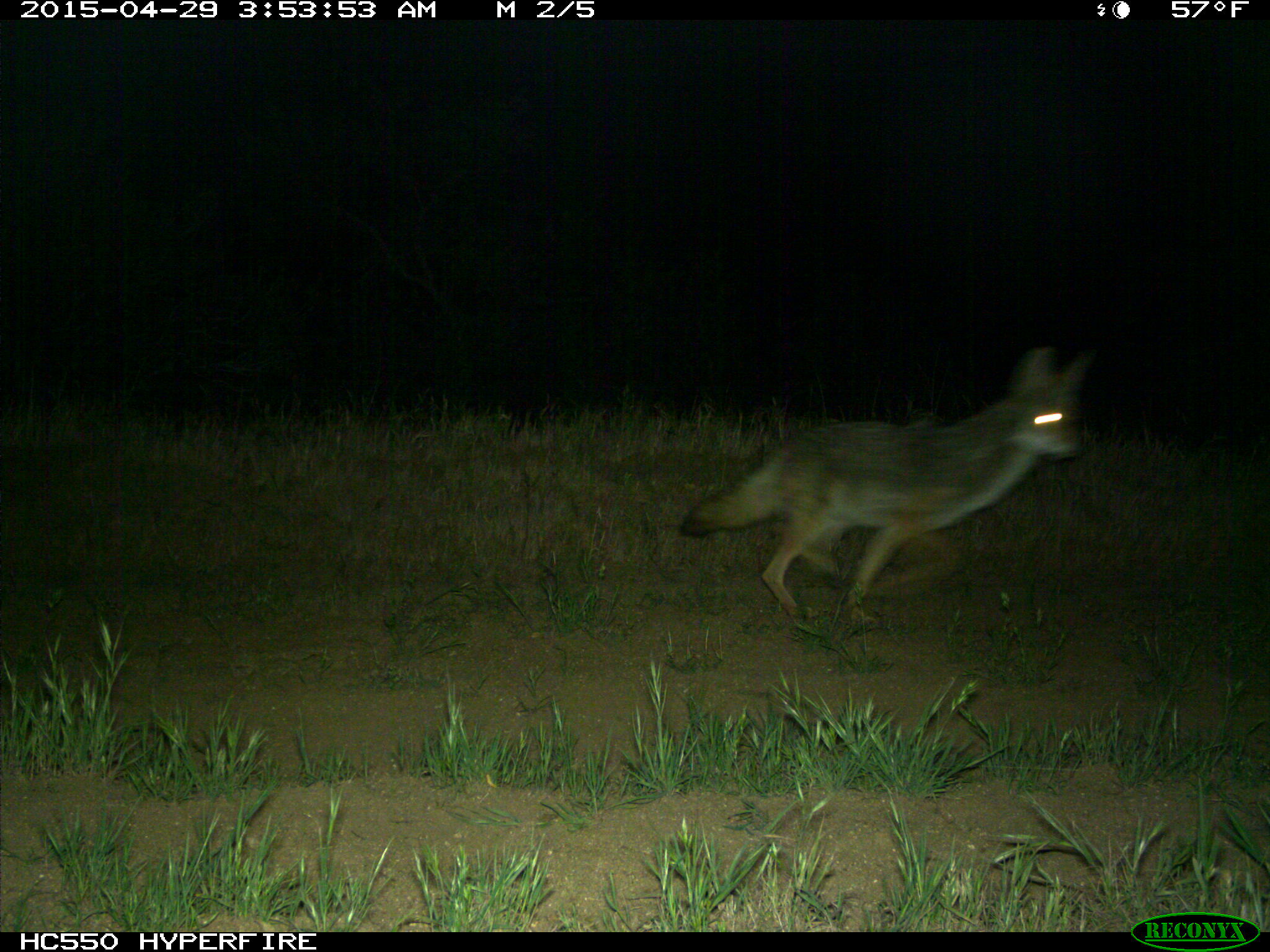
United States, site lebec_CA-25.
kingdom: Animalia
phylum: Chordata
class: Mammalia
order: Carnivora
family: Canidae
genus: Canis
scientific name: Canis latrans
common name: coyote